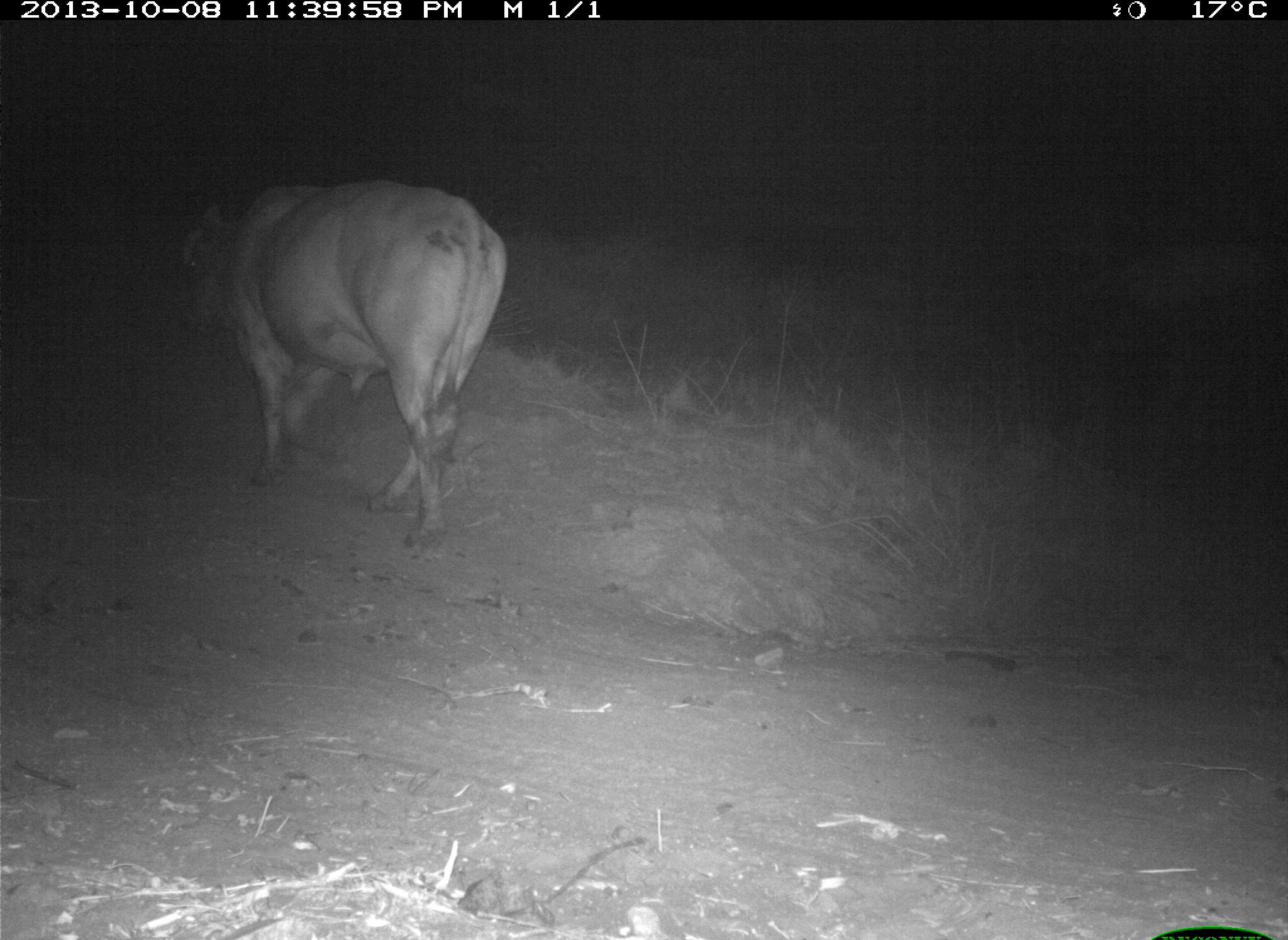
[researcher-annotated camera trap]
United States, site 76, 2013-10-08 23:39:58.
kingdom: Animalia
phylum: Chordata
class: Mammalia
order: Artiodactyla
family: Bovidae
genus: Bos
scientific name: Bos taurus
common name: cow